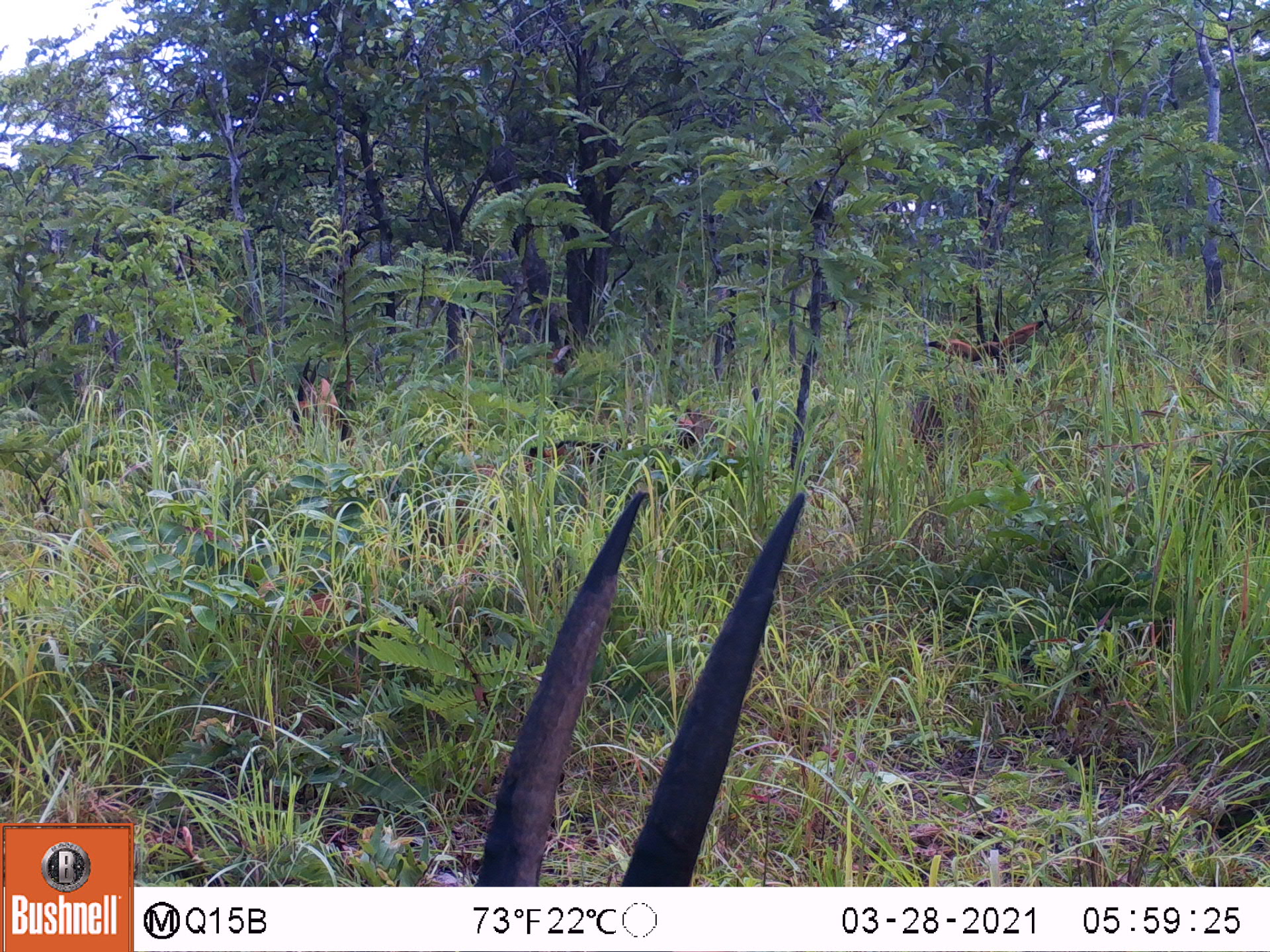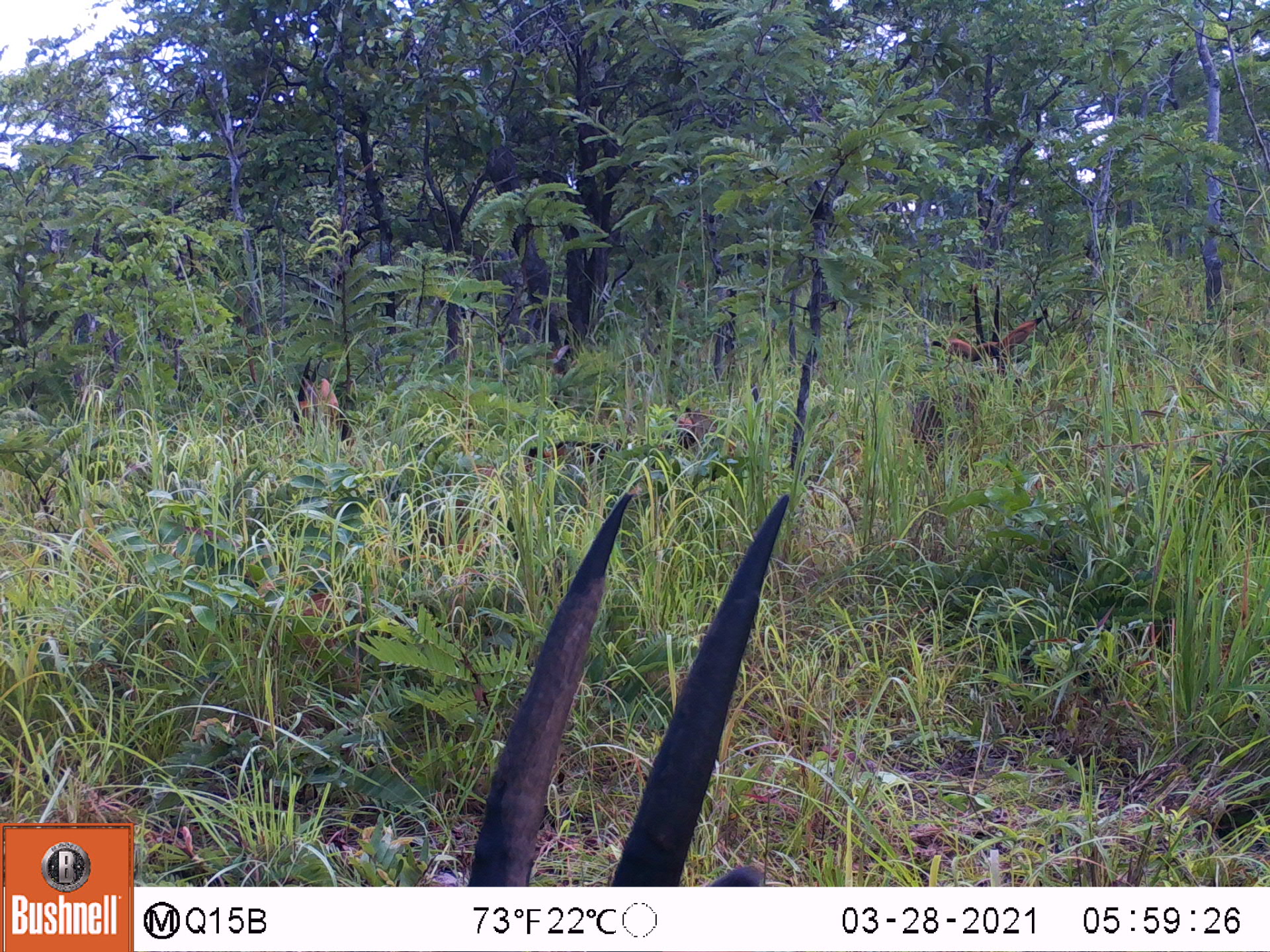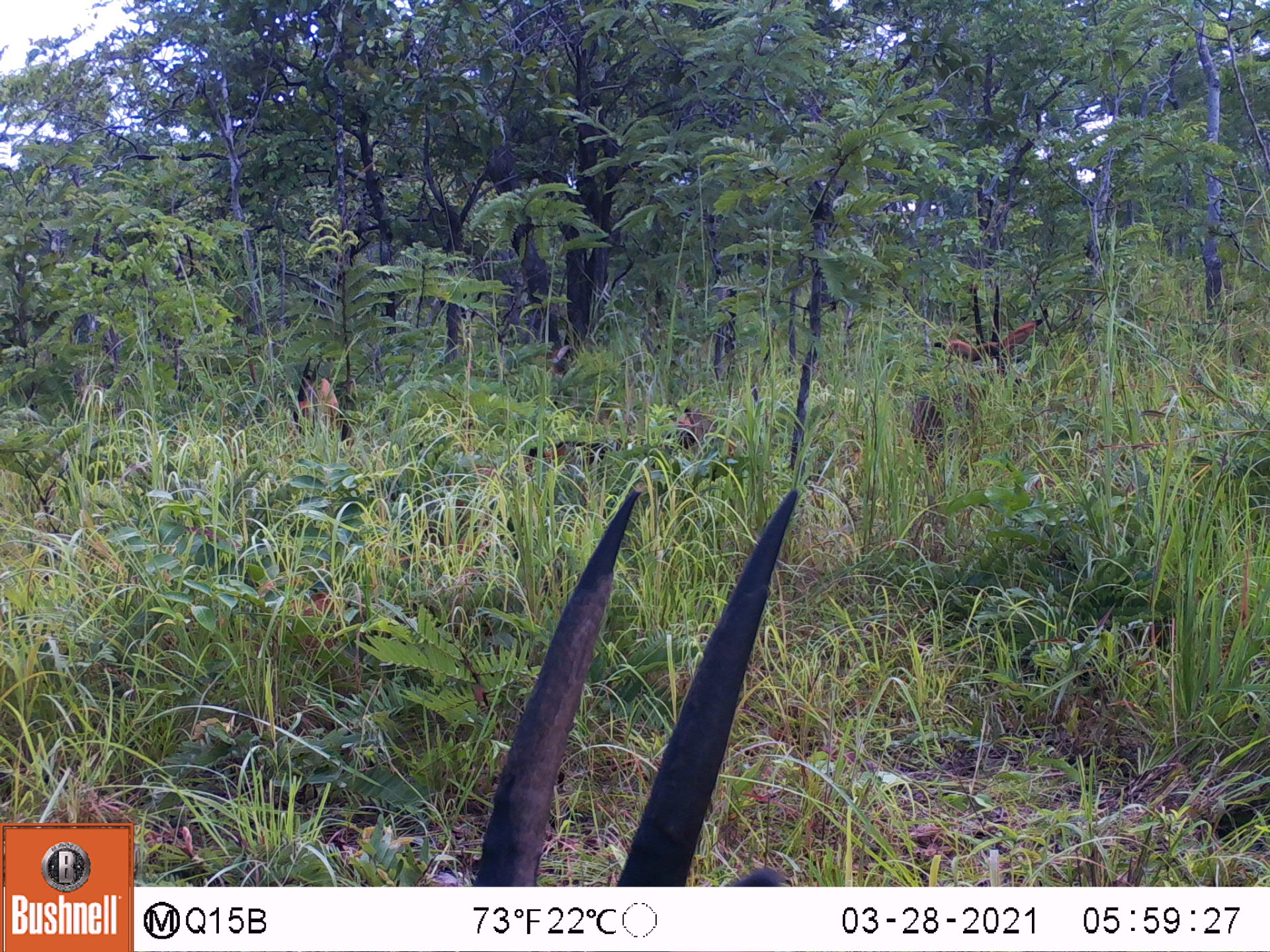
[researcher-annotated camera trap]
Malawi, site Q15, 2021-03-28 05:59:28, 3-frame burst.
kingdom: Animalia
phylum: Chordata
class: Mammalia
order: Artiodactyla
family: Bovidae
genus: Hippotragus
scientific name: Hippotragus niger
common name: sable antelope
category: sable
Sable (sable antelope) (Hippotragus niger), count 5.